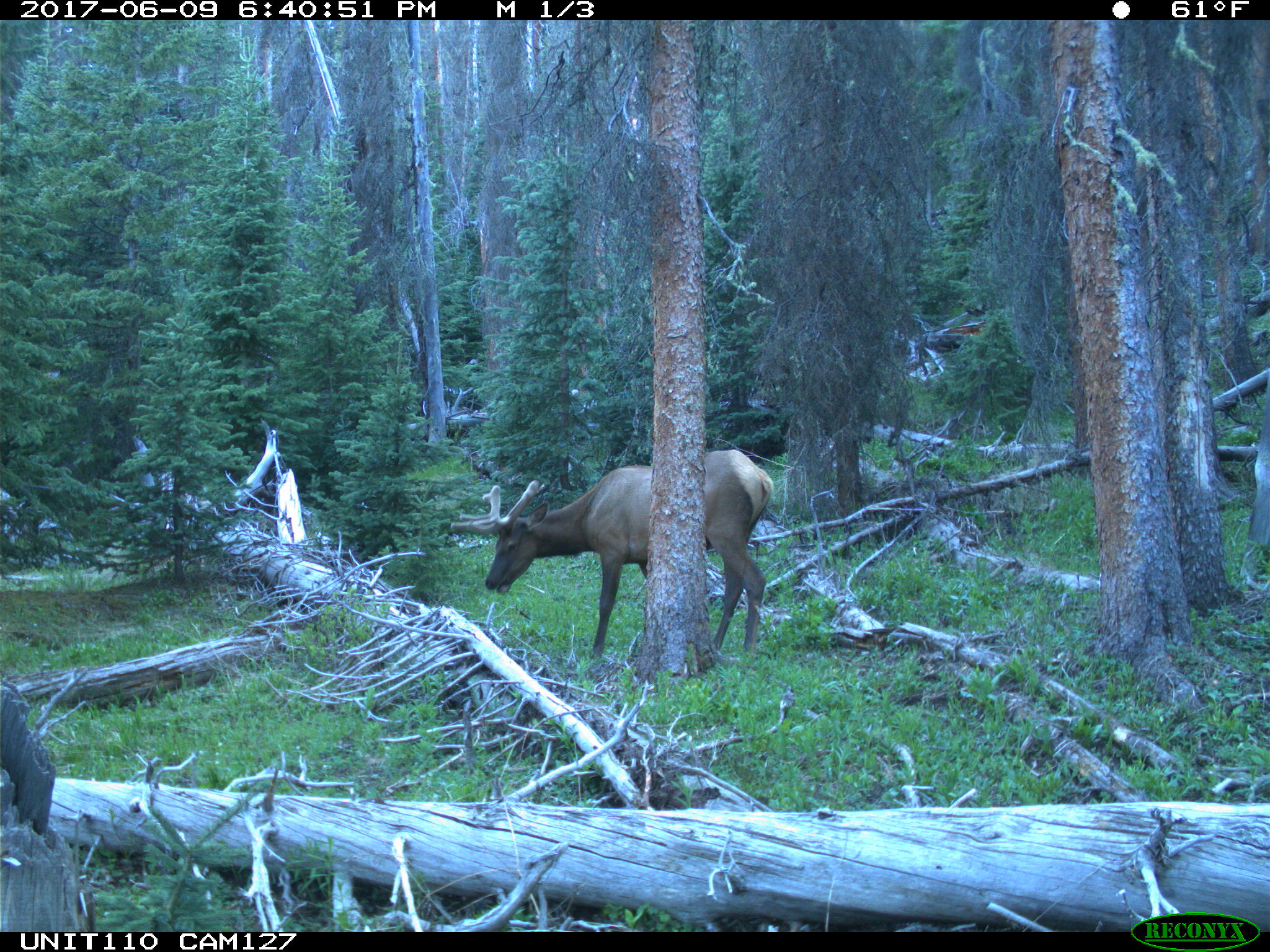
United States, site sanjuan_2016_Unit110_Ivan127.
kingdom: Animalia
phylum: Chordata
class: Mammalia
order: Artiodactyla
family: Cervidae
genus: Cervus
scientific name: Cervus elaphus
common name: red deer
Cervus elaphus (red deer).